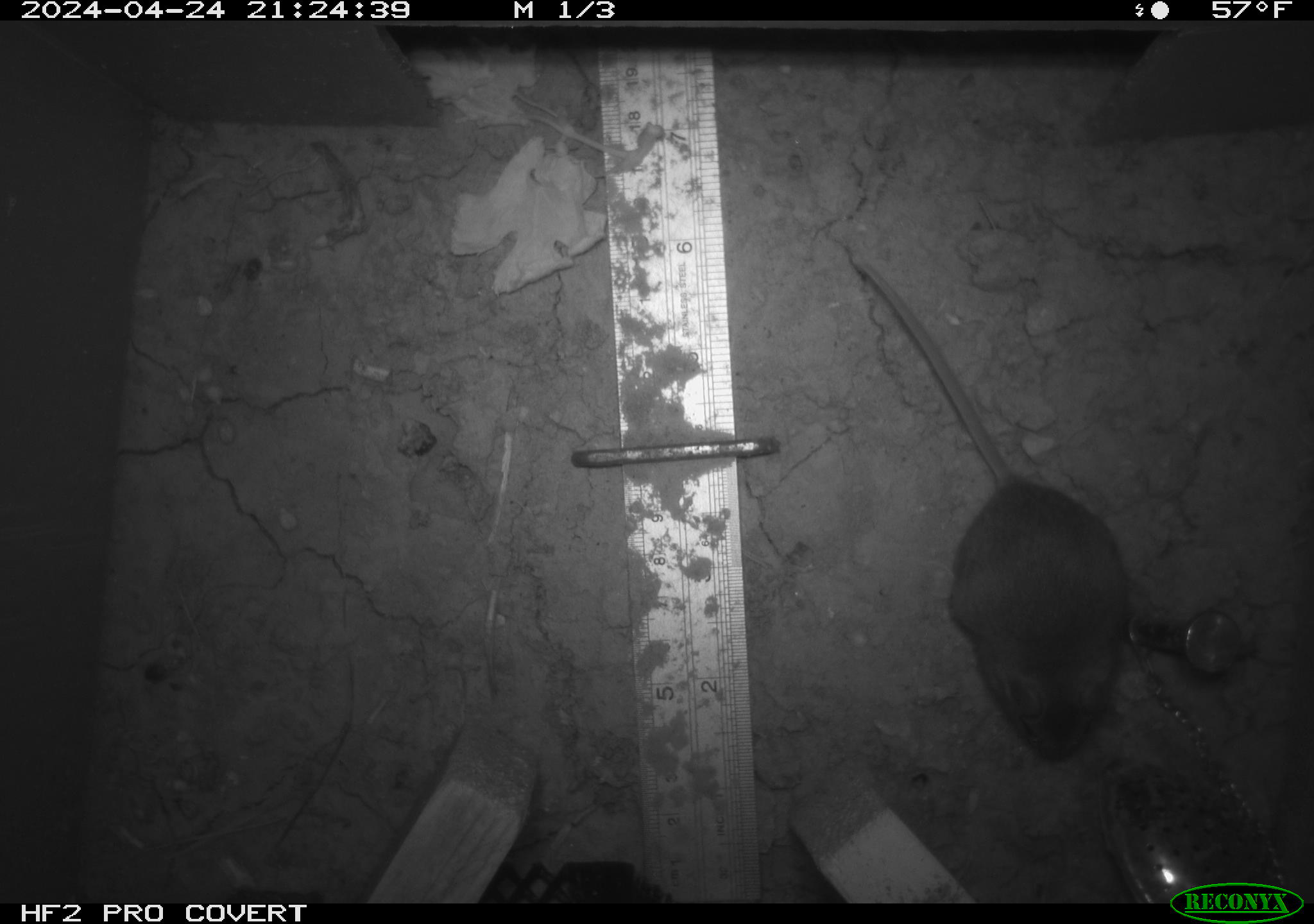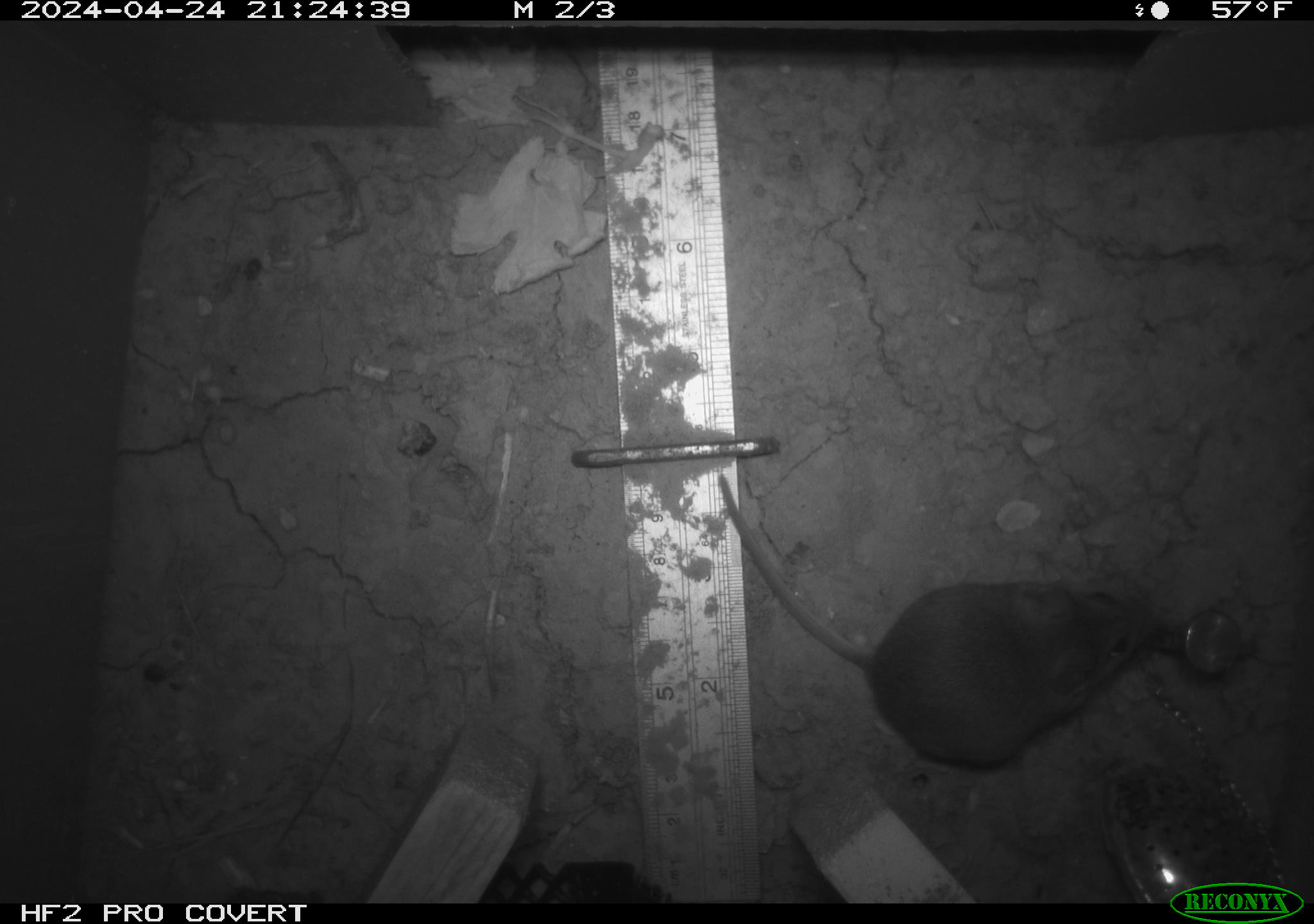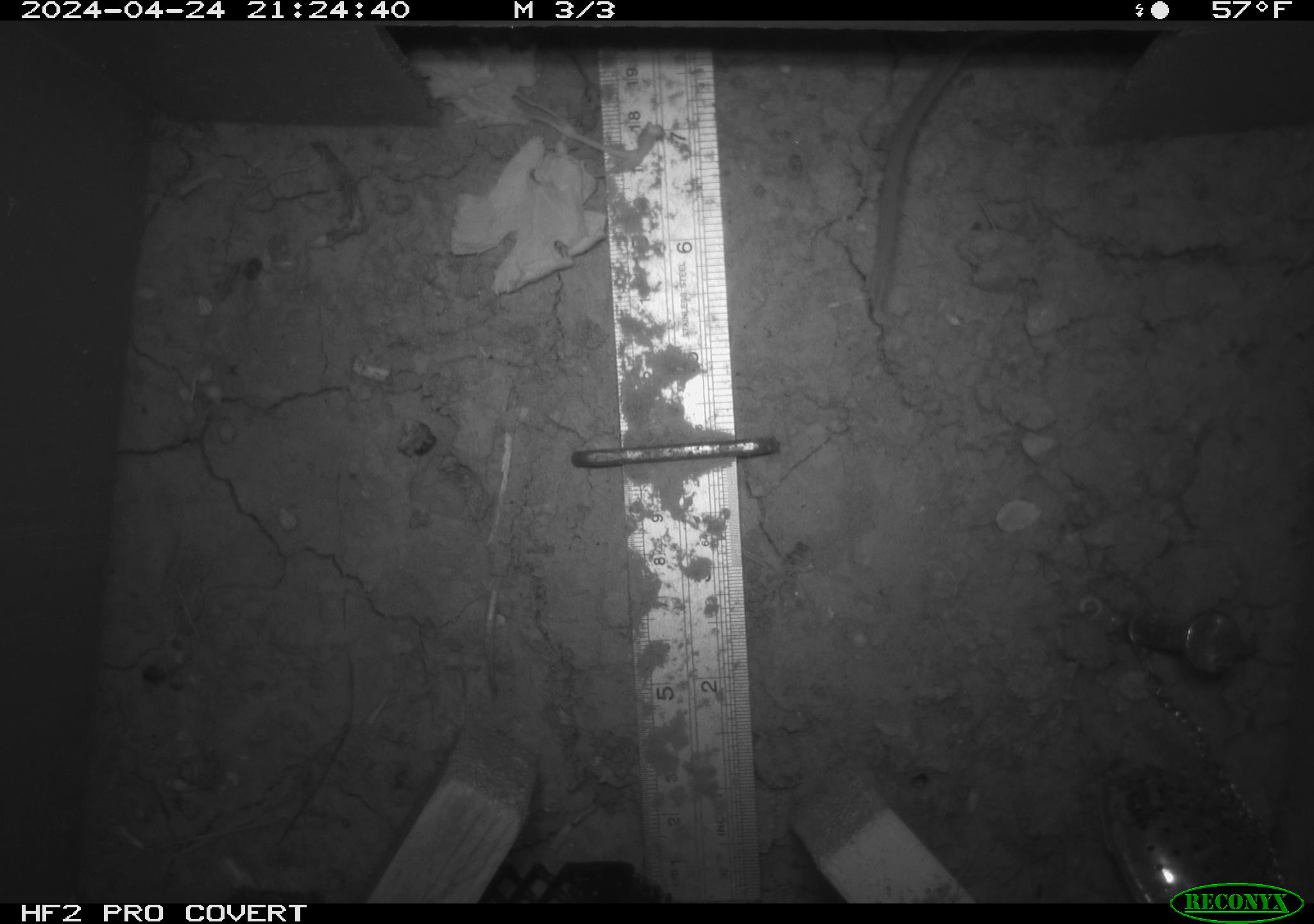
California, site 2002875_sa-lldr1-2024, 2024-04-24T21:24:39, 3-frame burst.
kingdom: Animalia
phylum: Chordata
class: Mammalia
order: Rodentia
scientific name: Rodentia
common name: rodent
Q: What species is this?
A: Rodent (Rodentia).